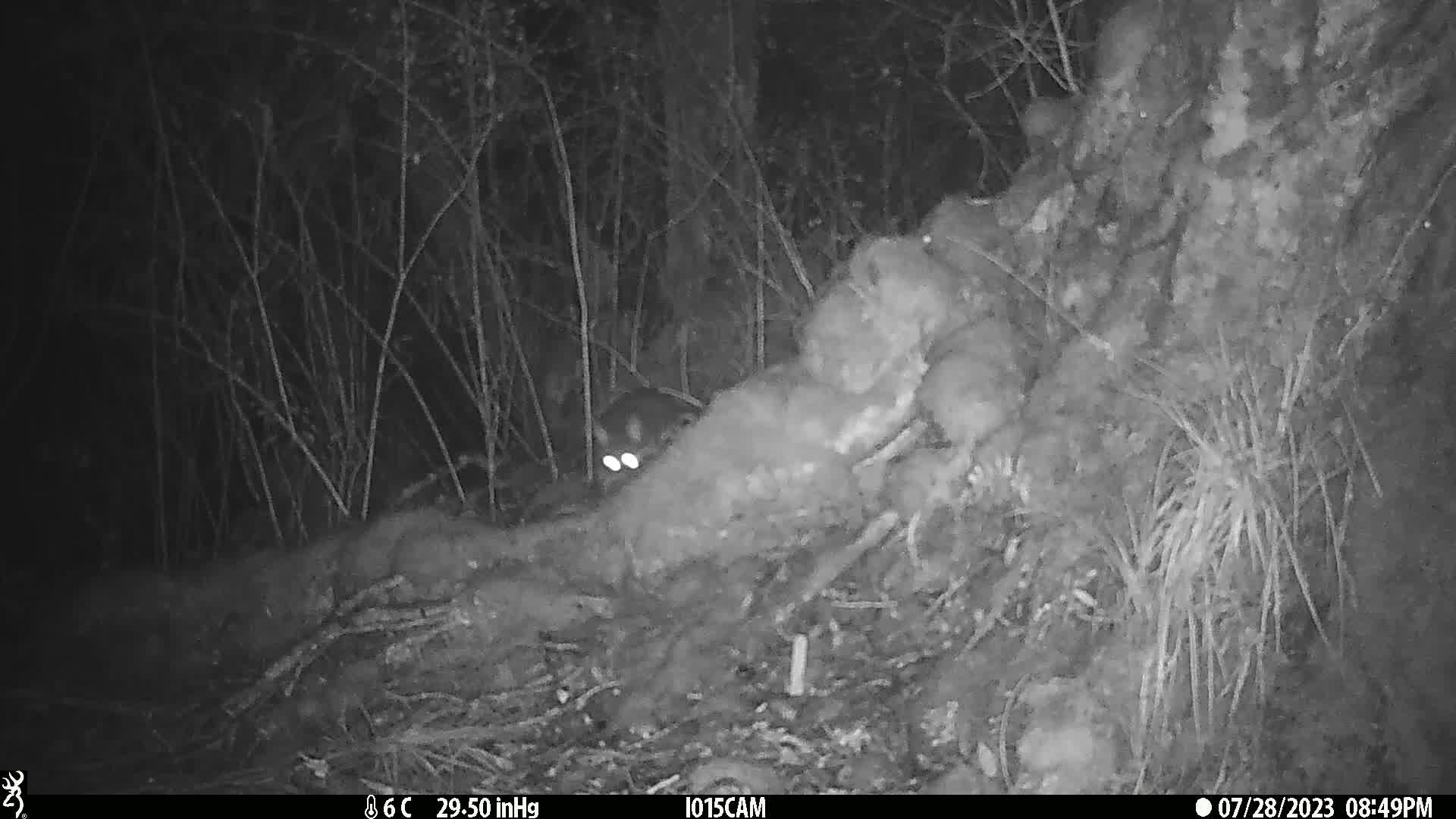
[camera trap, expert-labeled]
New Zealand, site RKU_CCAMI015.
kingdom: Animalia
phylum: Chordata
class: Mammalia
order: Diprotodontia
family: Phalangeridae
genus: Trichosurus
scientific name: Trichosurus vulpecula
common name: common brushtail possum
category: possum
Possum (common brushtail possum) (Trichosurus vulpecula).